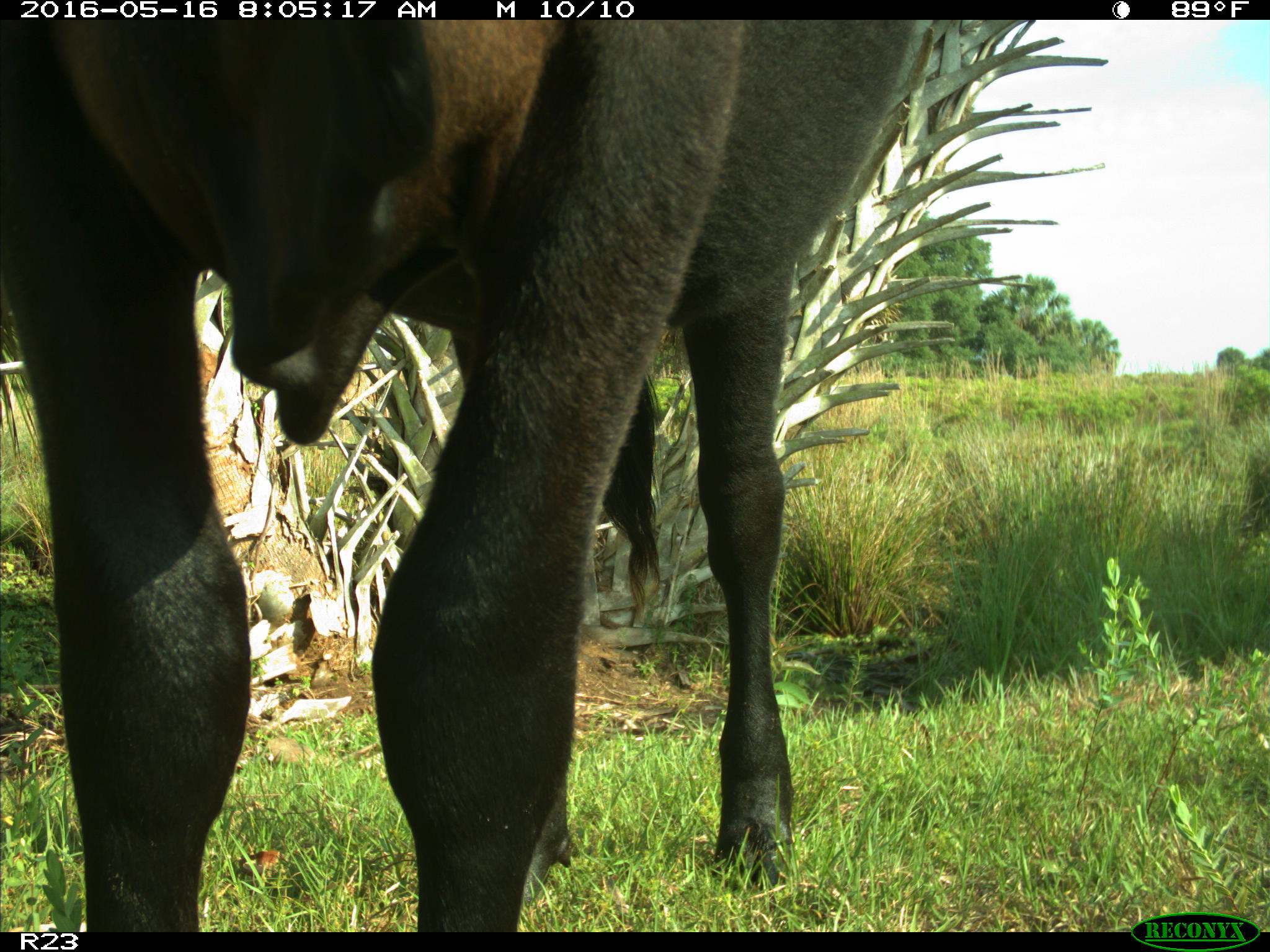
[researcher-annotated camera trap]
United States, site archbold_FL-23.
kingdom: Animalia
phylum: Chordata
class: Mammalia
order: Artiodactyla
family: Bovidae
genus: Bos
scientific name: Bos taurus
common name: domestic cow